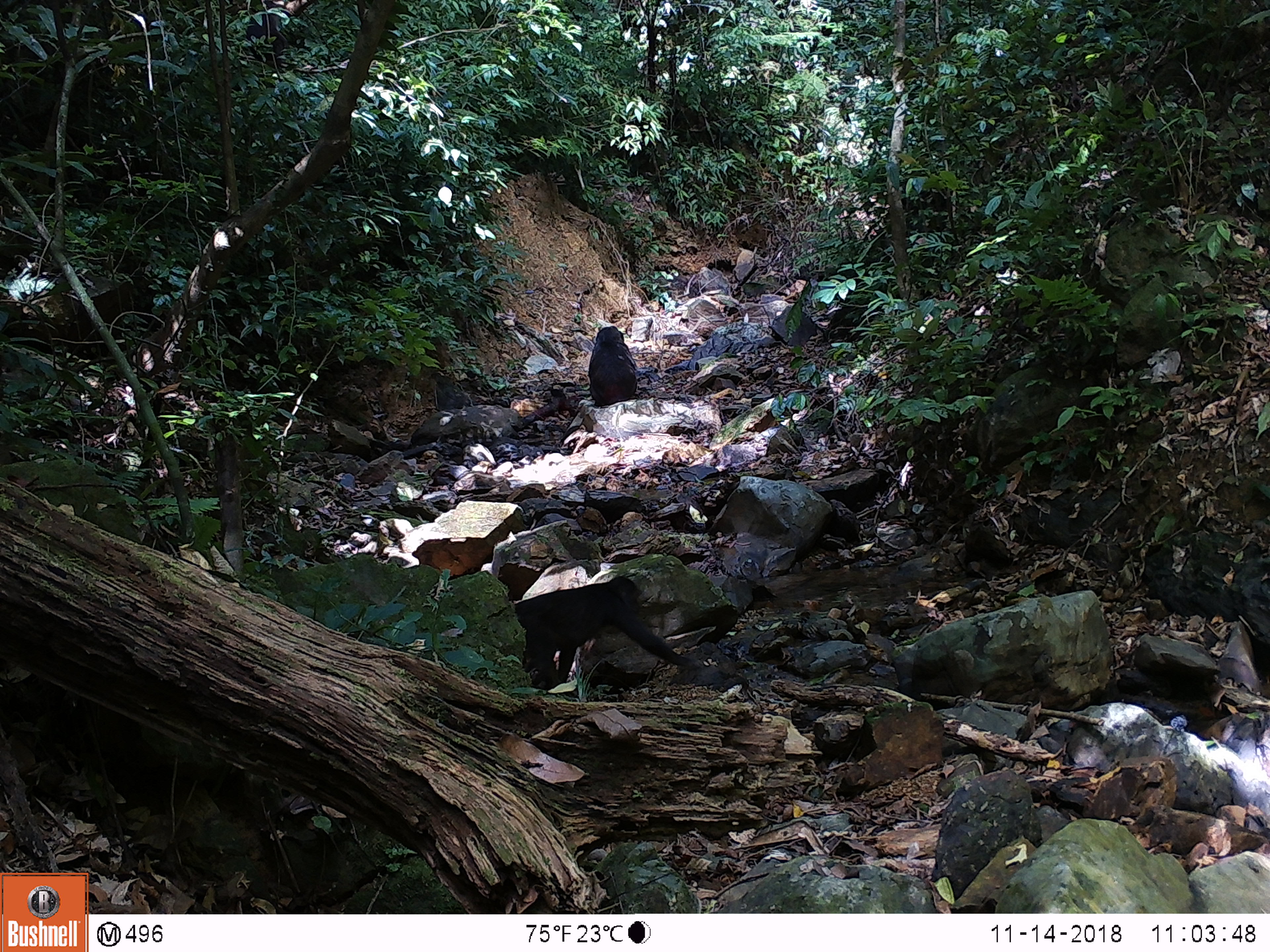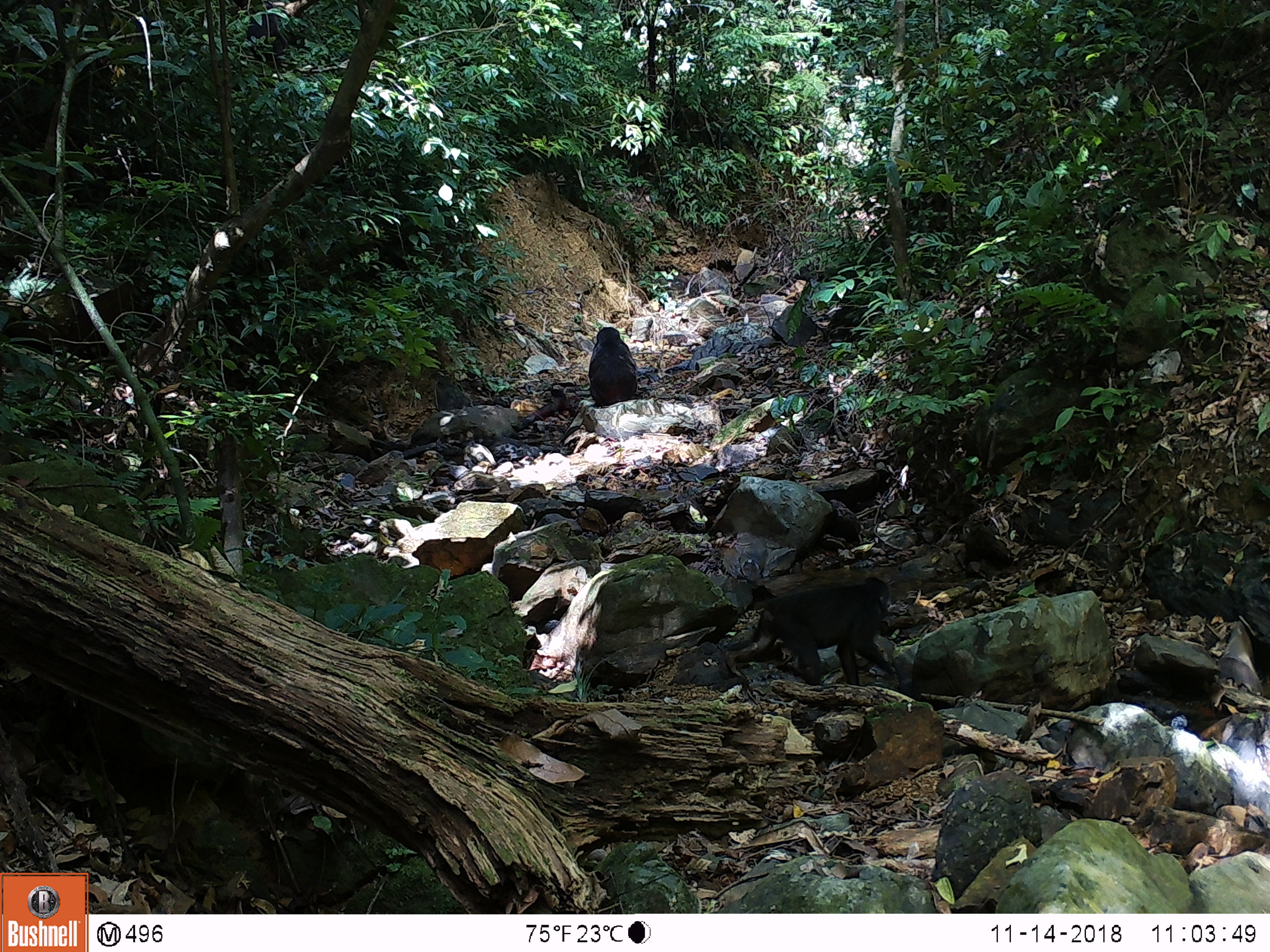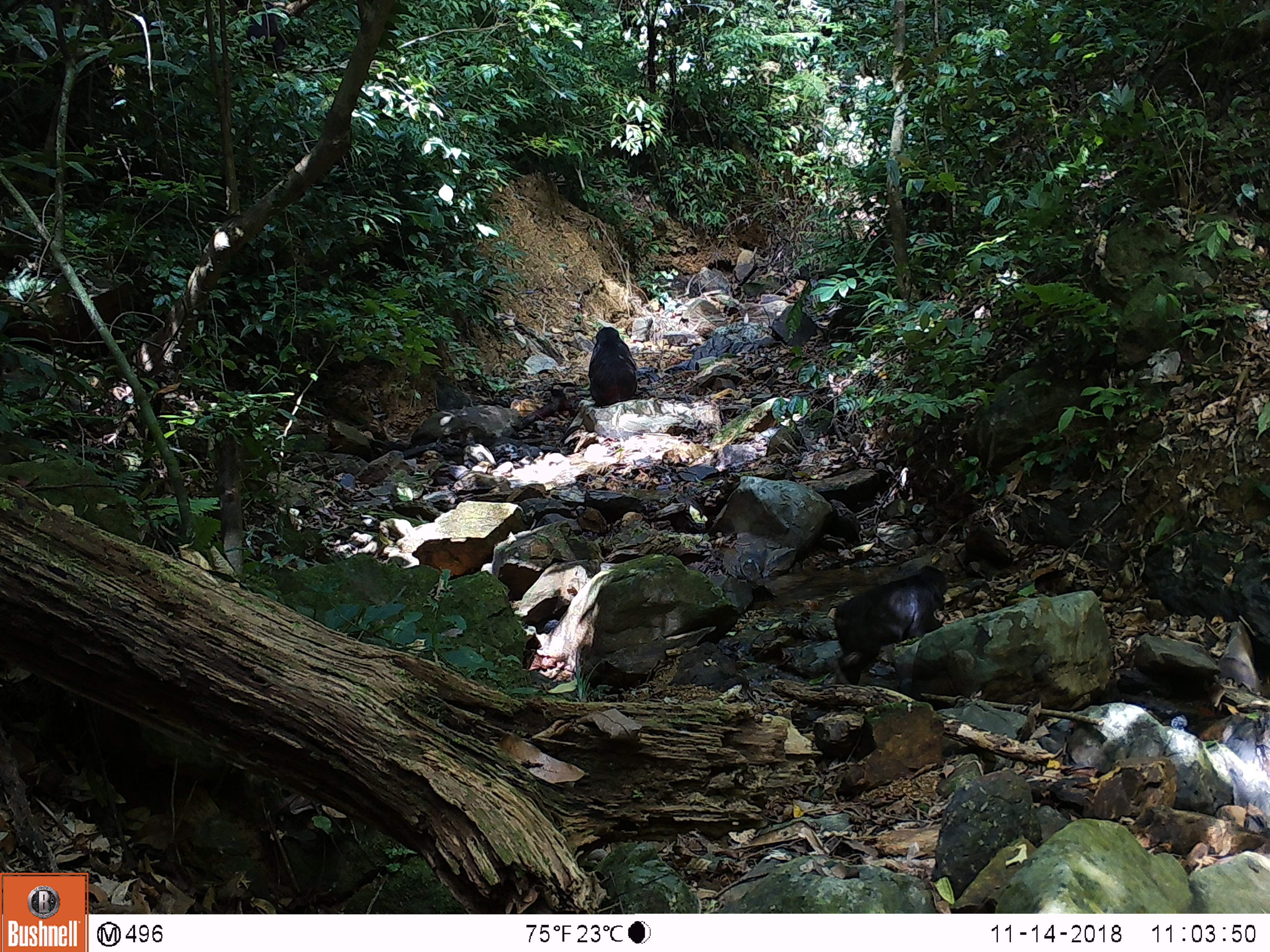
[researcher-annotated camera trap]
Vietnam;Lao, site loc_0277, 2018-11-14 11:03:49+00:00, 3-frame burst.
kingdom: Animalia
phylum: Chordata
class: Mammalia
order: Primates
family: Cercopithecidae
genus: Macaca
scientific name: Macaca arctoides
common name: stump-tailed macaque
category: stump tailed macaque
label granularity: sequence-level